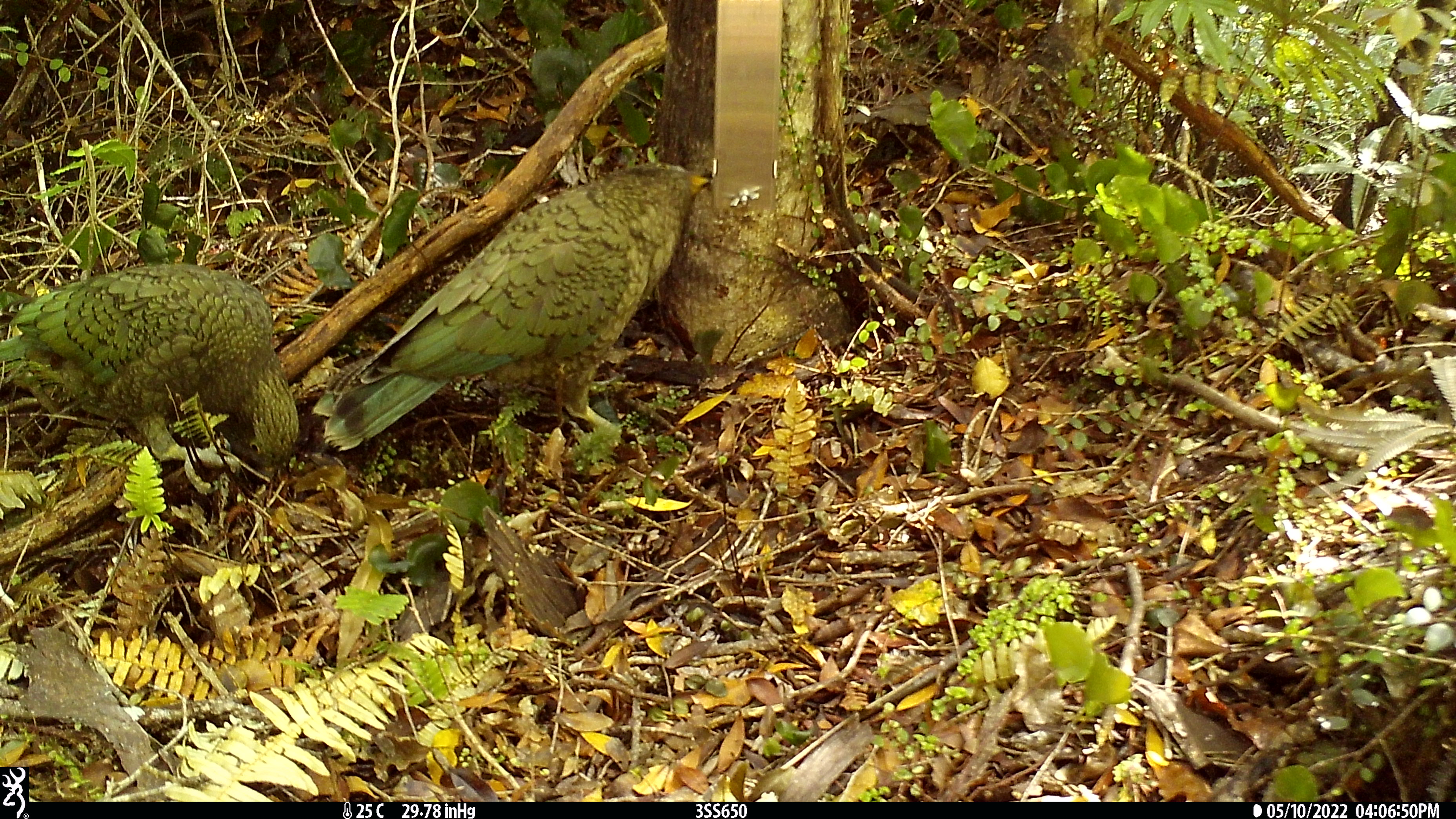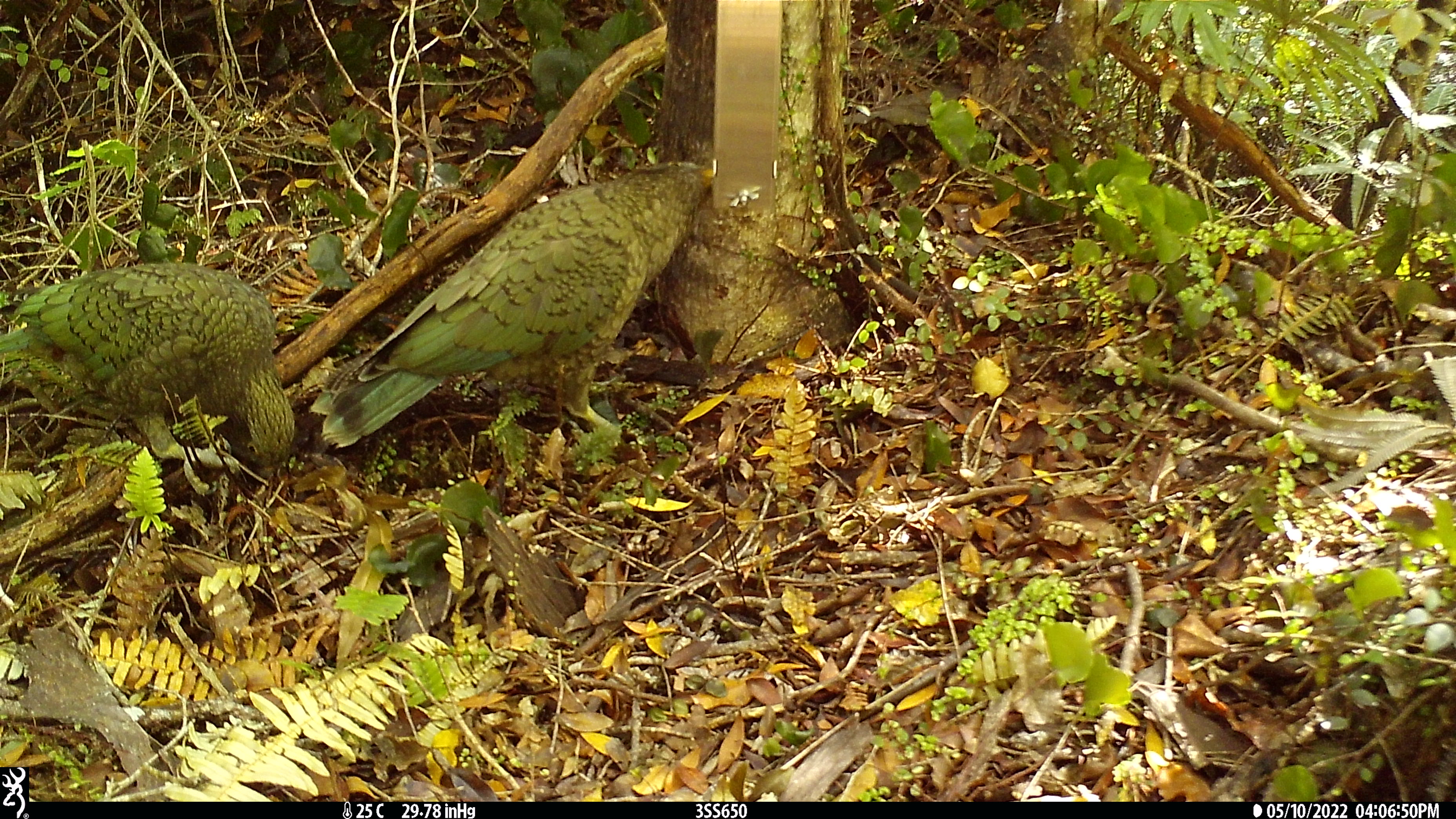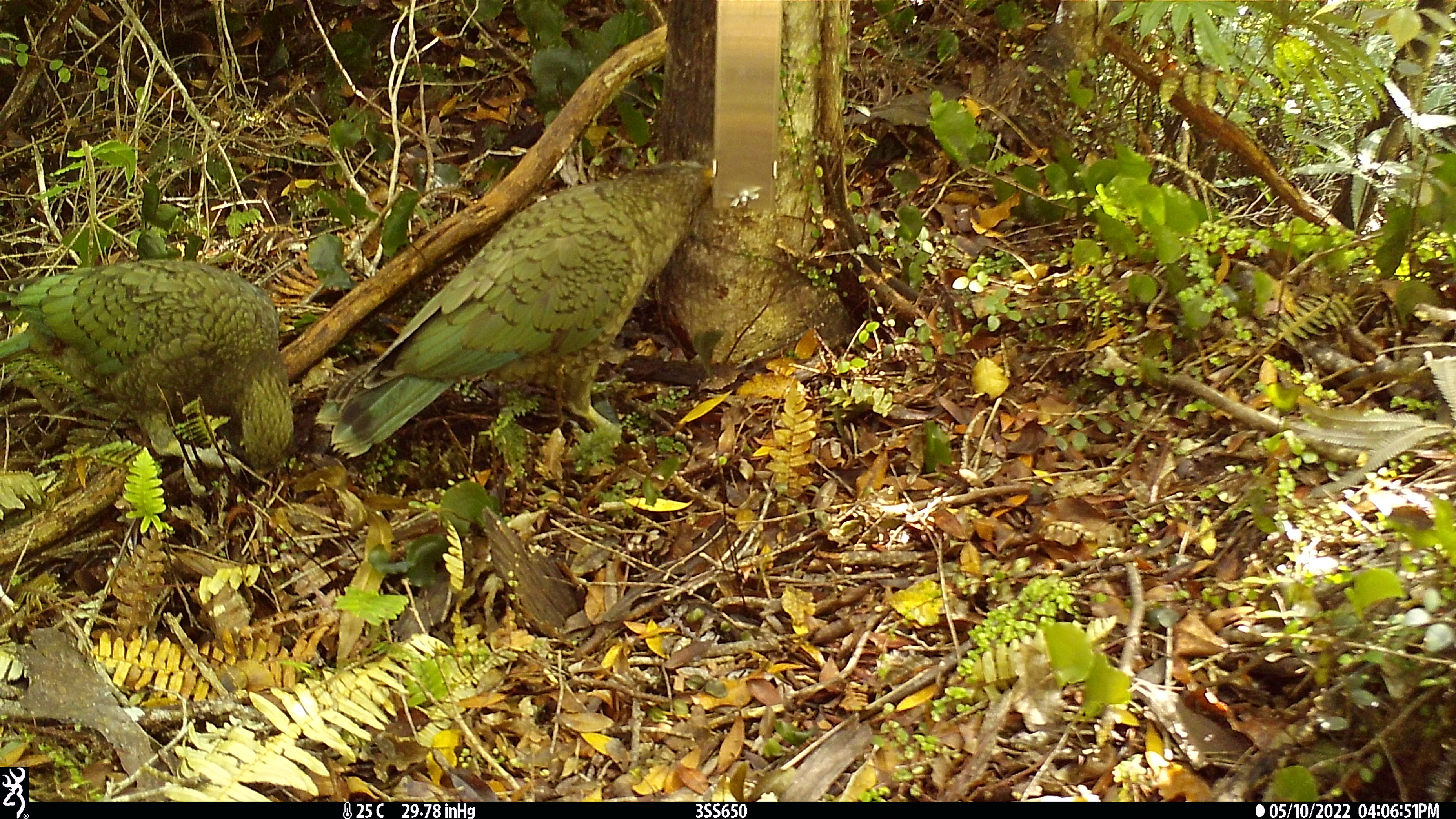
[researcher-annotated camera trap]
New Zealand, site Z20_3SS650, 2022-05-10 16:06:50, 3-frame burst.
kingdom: Animalia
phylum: Chordata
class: Aves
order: Psittaciformes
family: Strigopidae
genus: Nestor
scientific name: Nestor notabilis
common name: kea